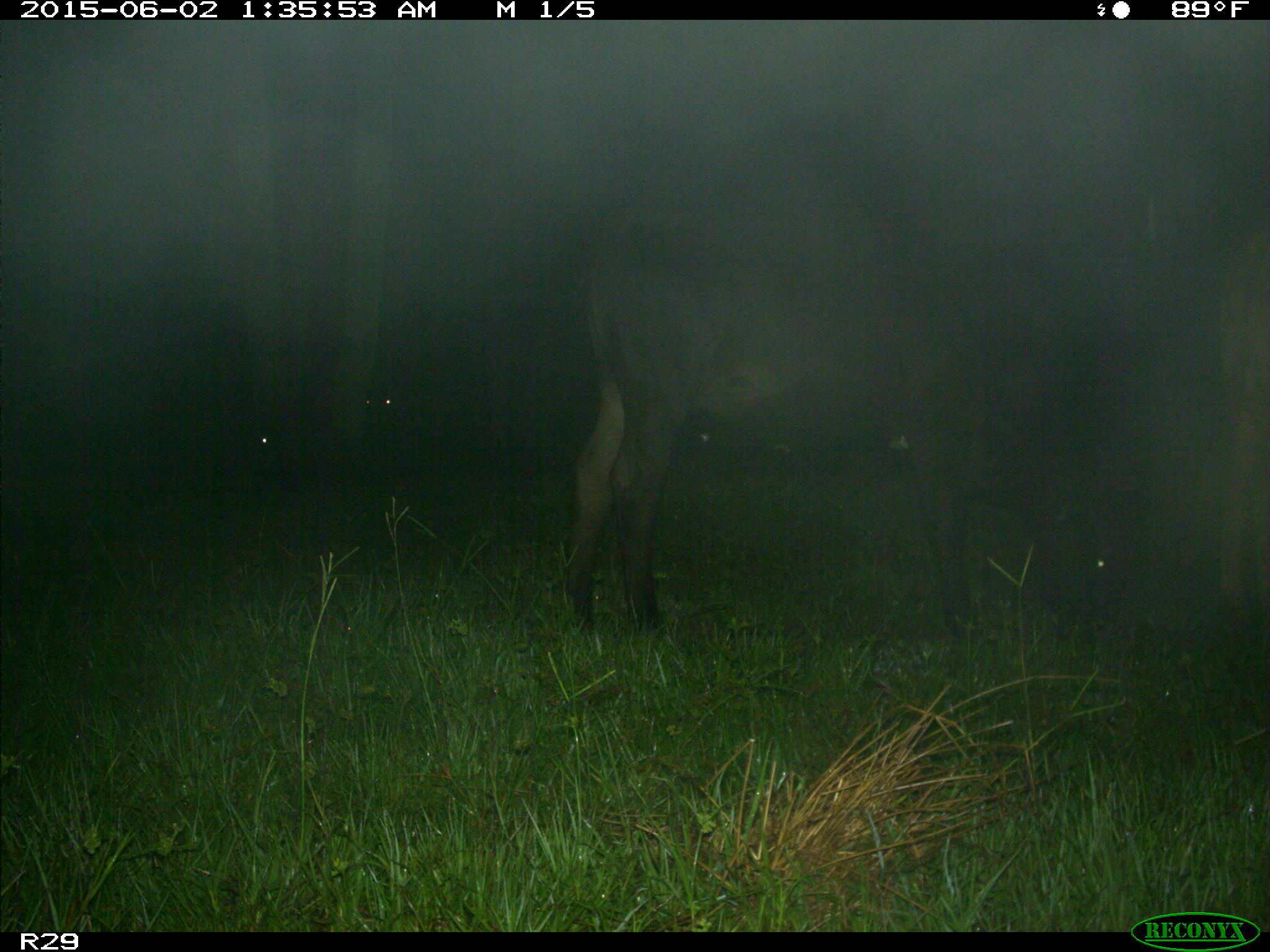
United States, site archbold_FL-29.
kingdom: Animalia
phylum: Chordata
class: Mammalia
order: Artiodactyla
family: Bovidae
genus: Bos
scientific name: Bos taurus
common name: domestic cow